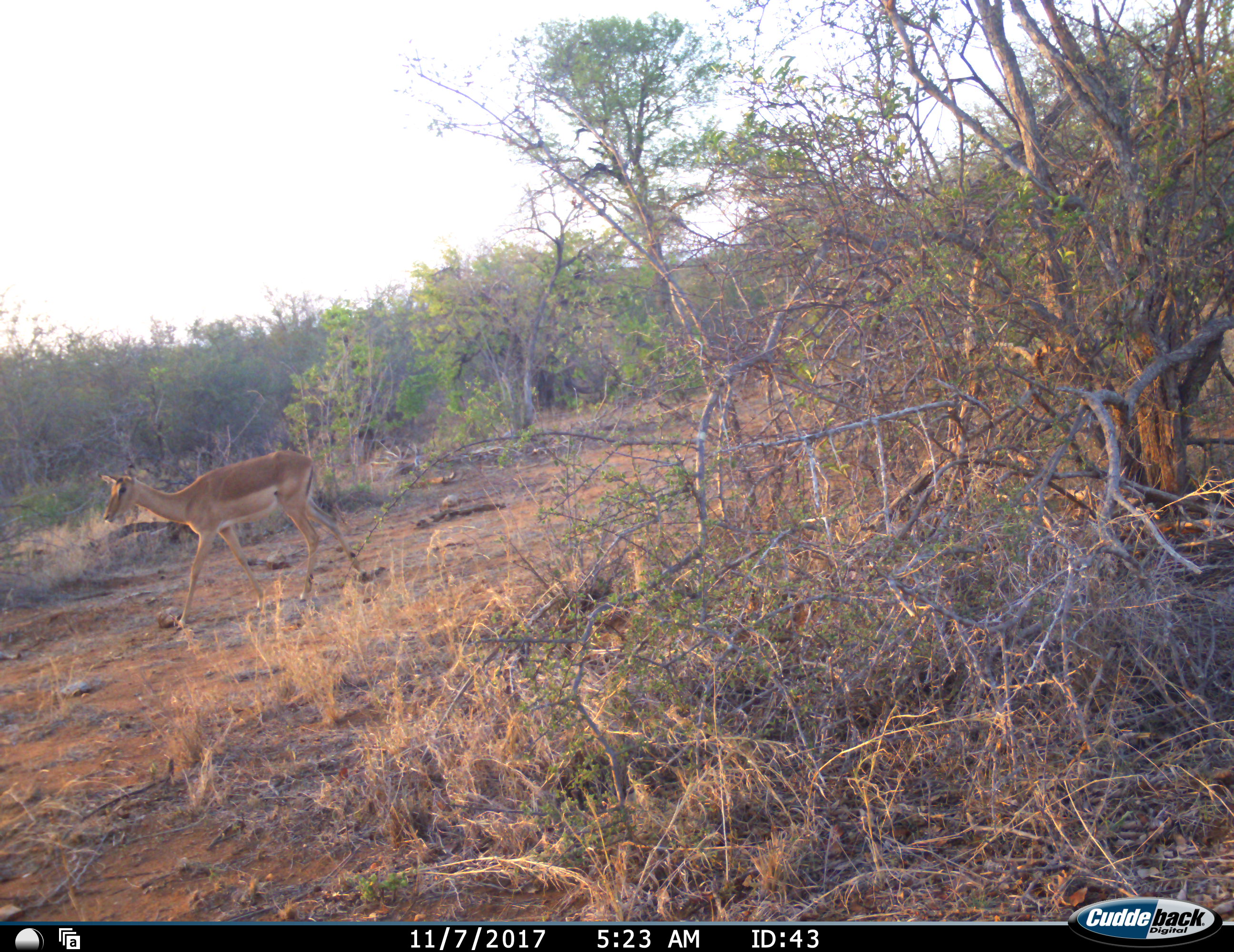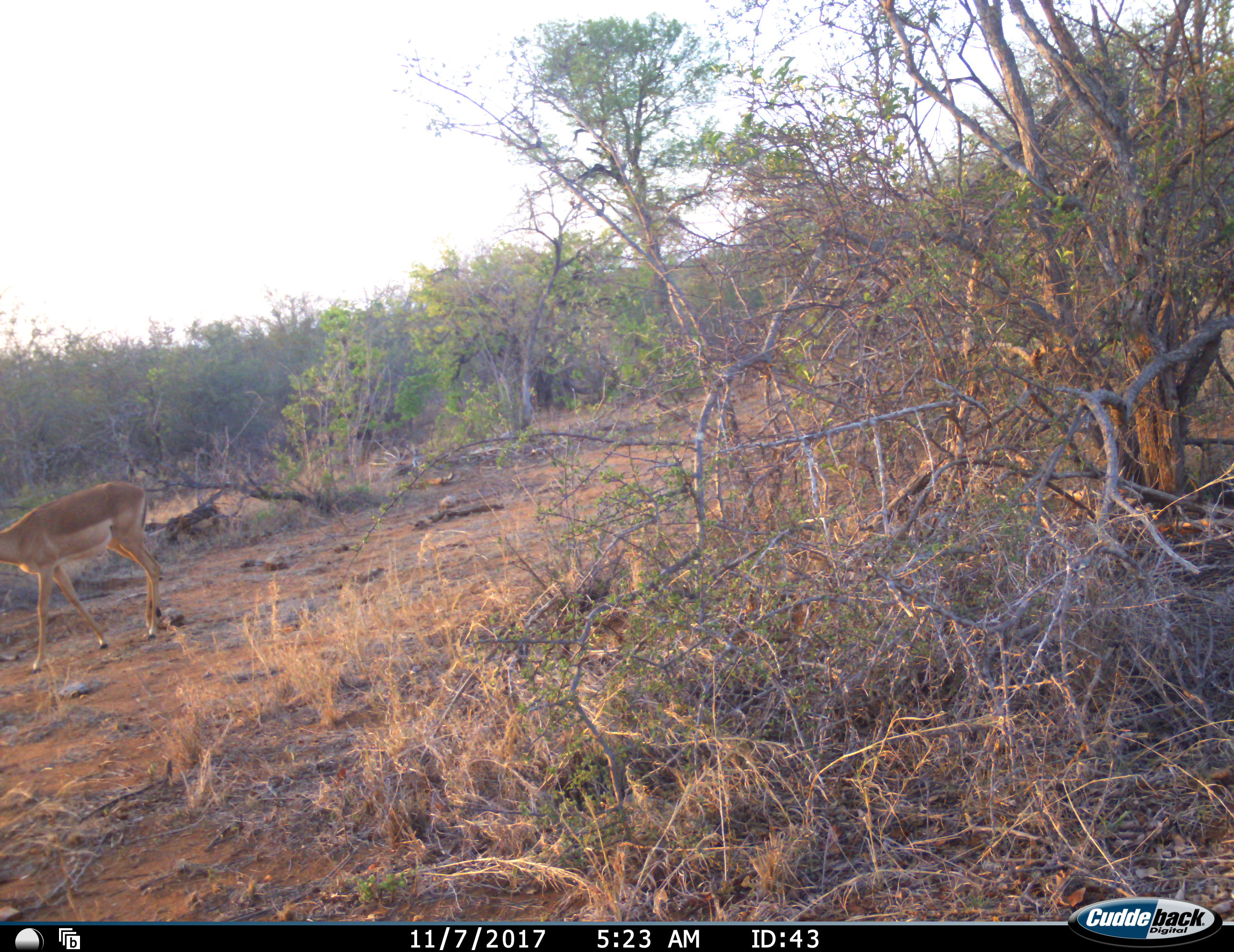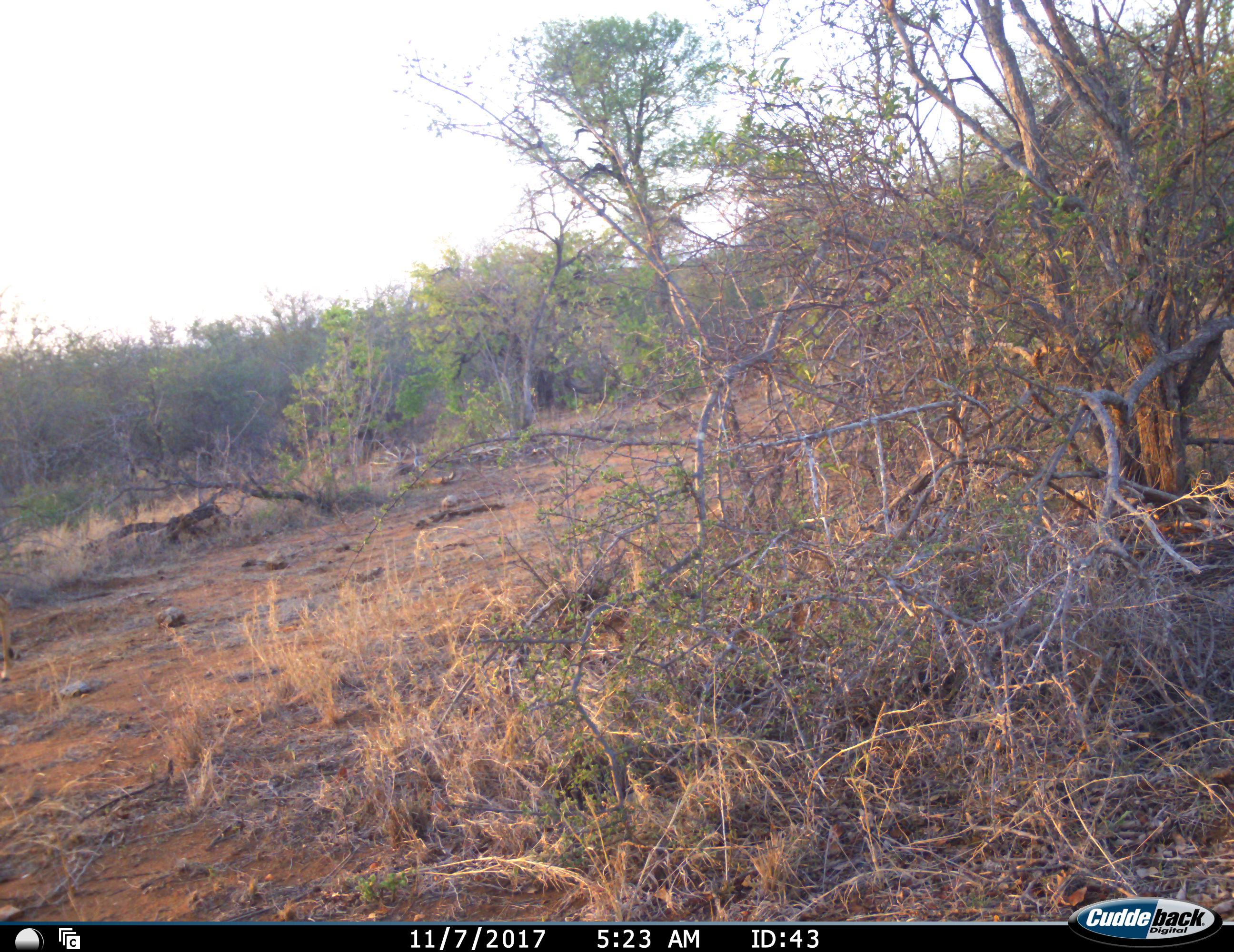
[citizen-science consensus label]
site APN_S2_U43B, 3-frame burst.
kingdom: Animalia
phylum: Chordata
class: Mammalia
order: Artiodactyla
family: Bovidae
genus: Aepyceros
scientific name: Aepyceros melampus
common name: impala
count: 1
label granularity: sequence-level